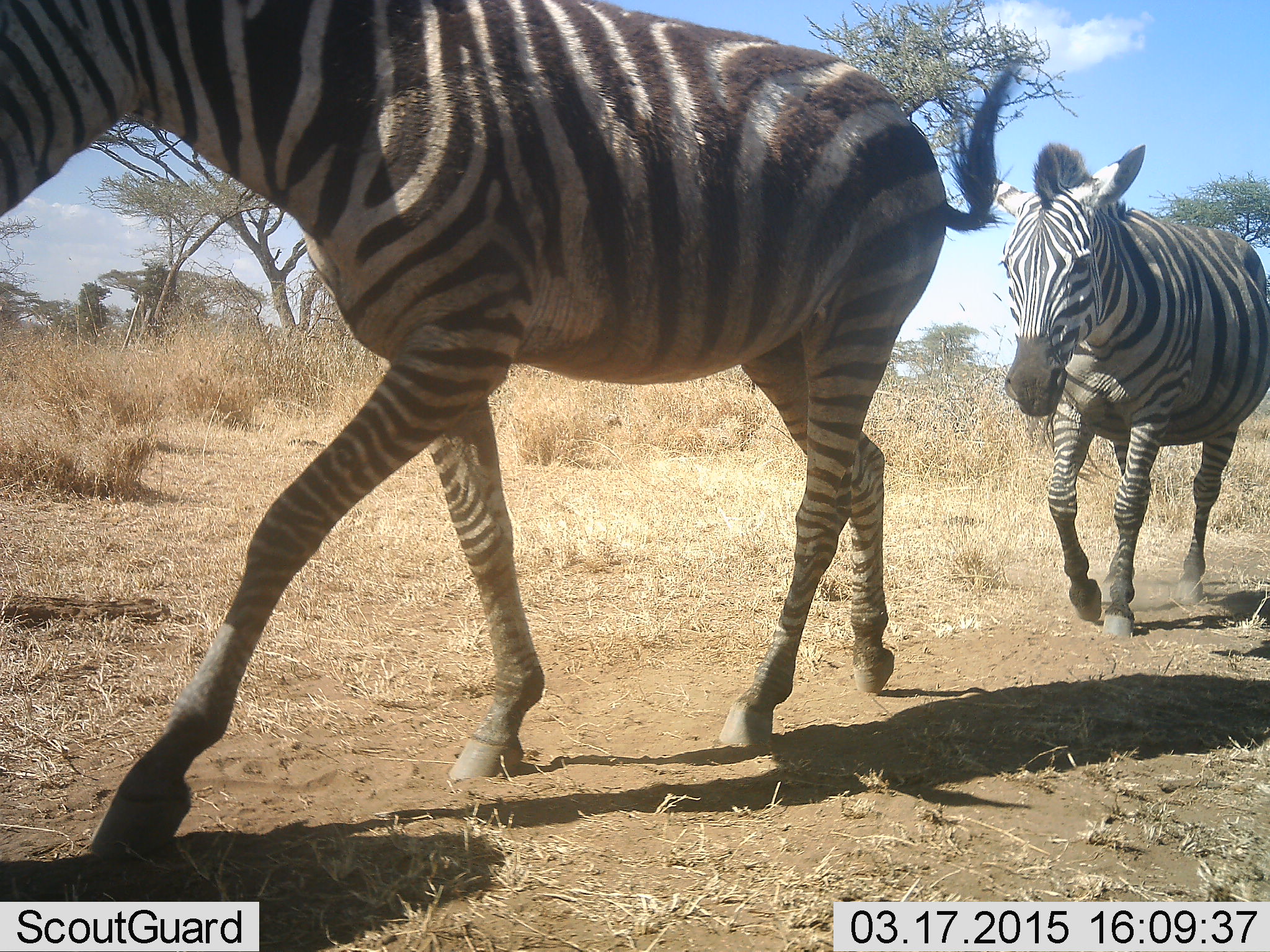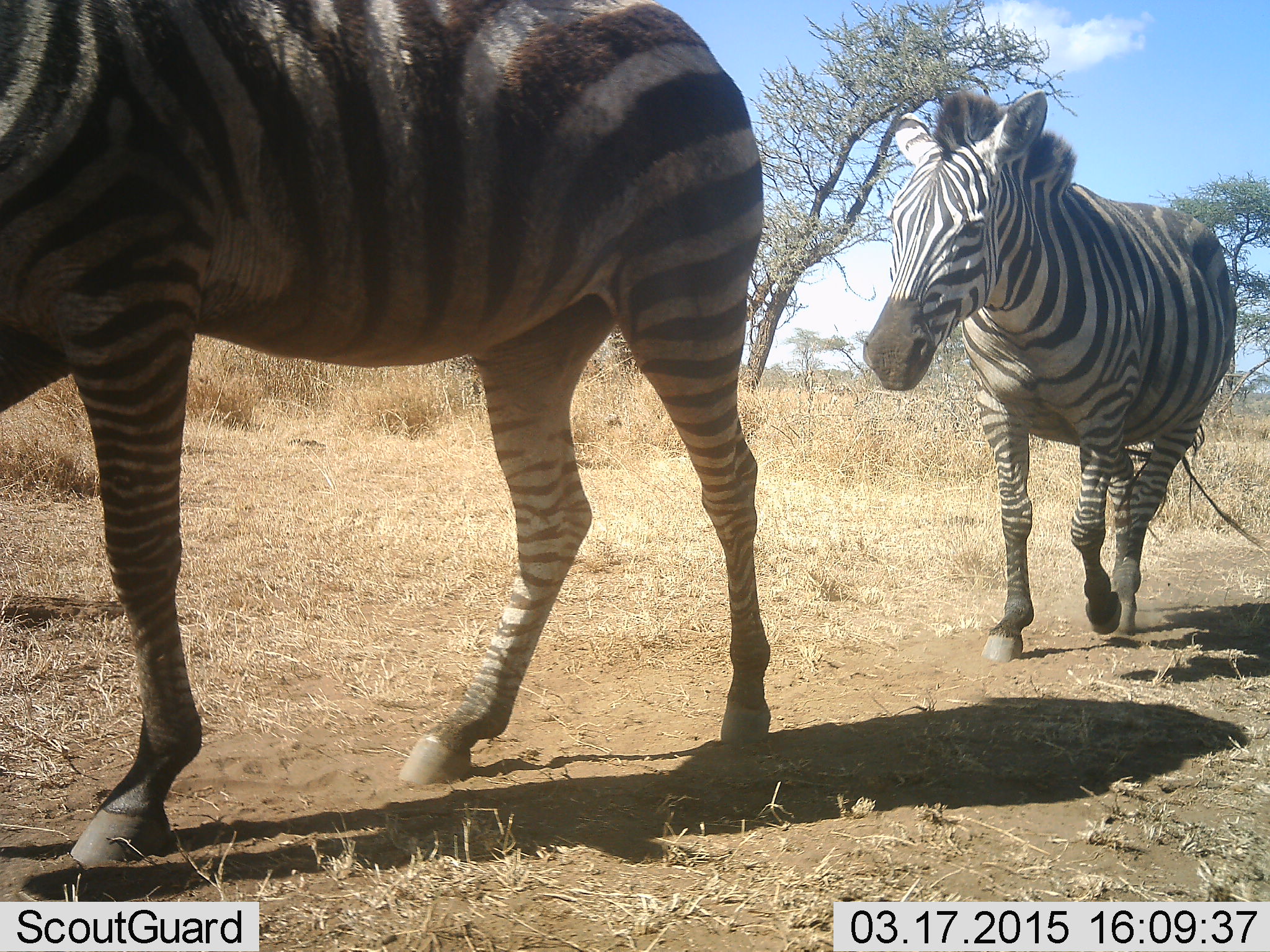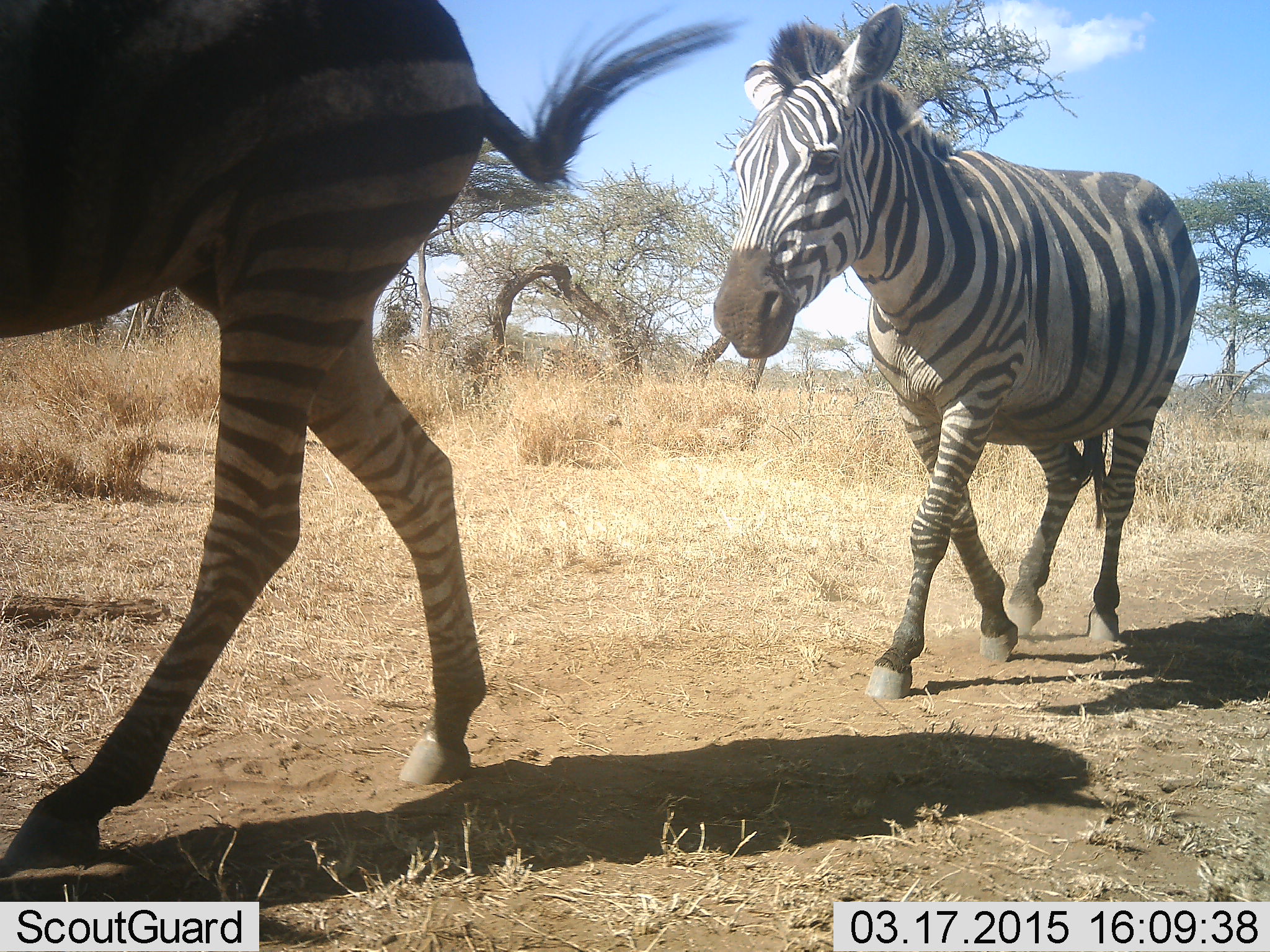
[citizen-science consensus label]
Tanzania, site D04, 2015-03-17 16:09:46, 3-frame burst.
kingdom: Animalia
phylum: Chordata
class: Mammalia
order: Perissodactyla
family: Equidae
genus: Equus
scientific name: Equus quagga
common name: plains zebra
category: zebra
Zebra (plains zebra) (Equus quagga), count 2. Behavior (volunteer vote fractions): standing 0%, resting 0%, moving 100%, interacting 0%. Young present (vote fraction): 0%. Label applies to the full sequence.